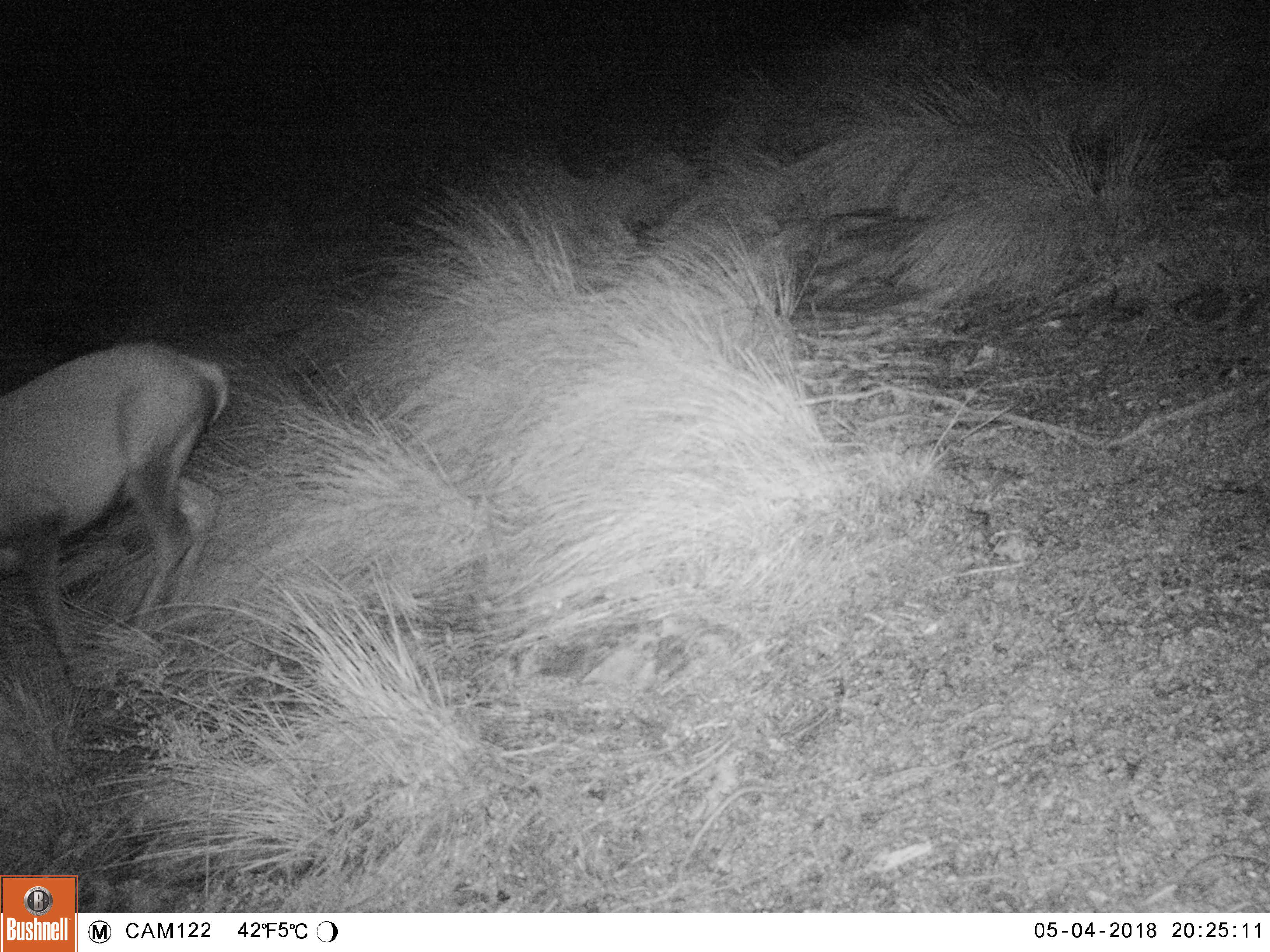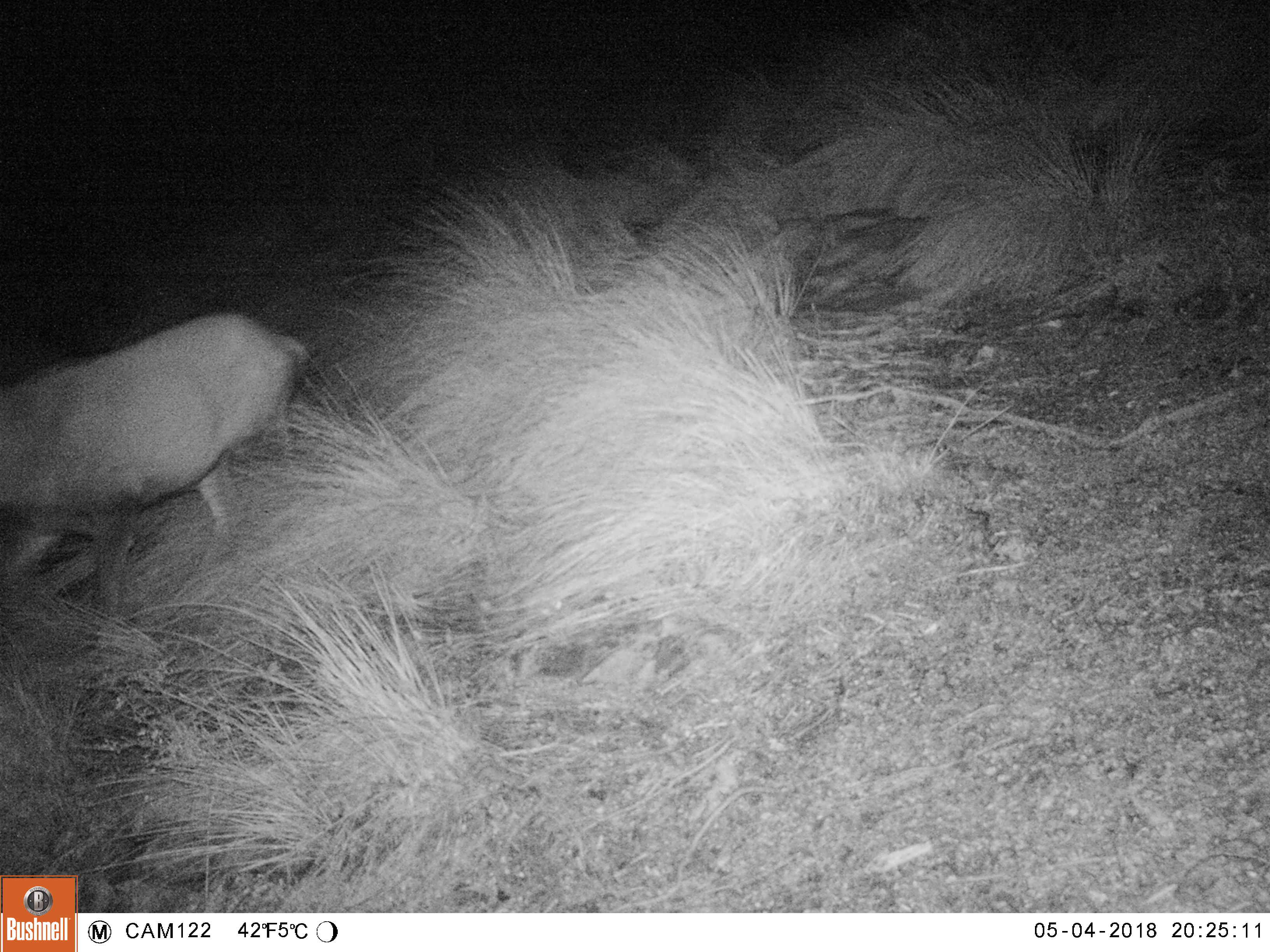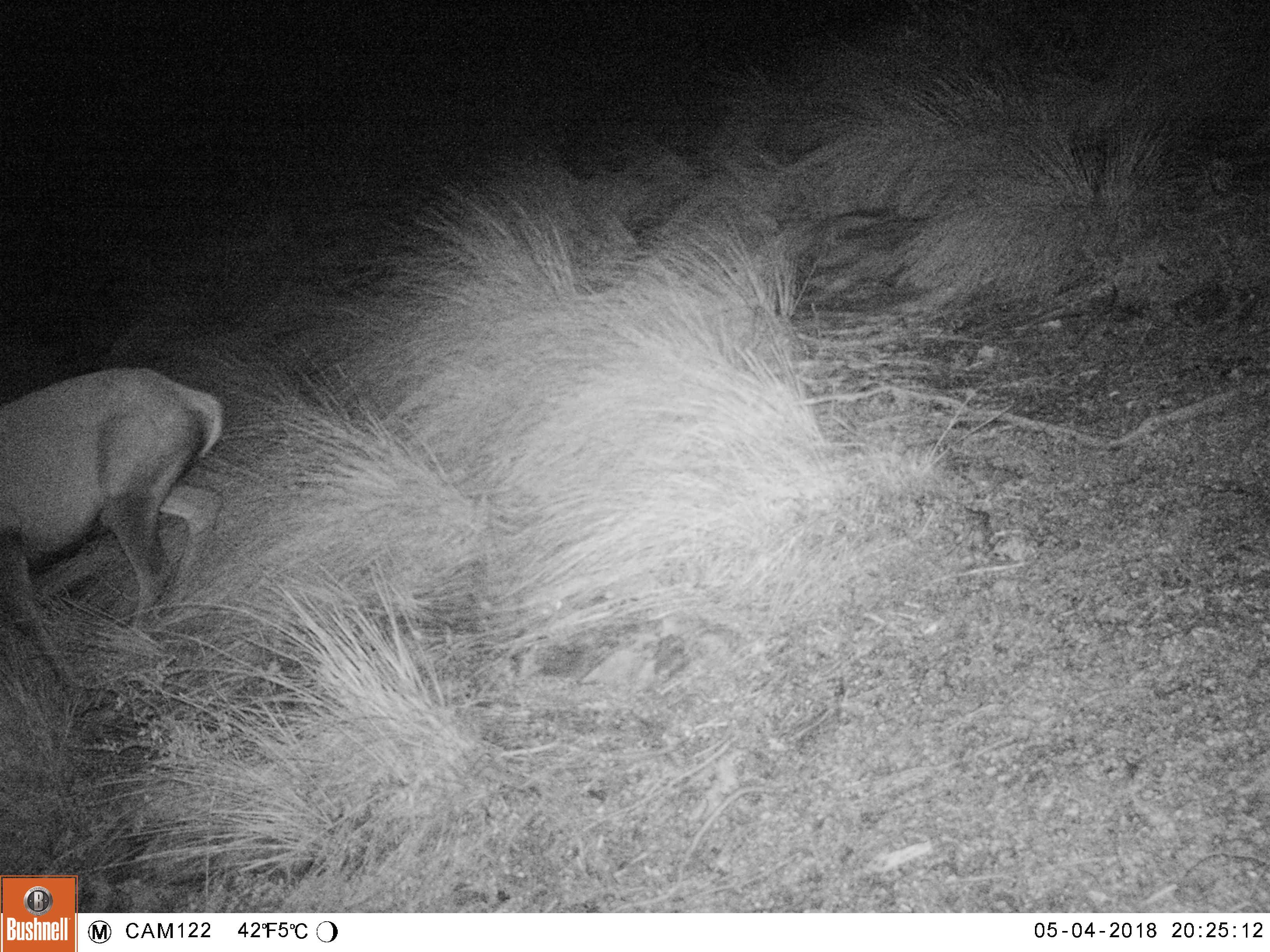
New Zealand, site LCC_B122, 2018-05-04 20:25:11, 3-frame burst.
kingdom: Animalia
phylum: Chordata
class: Mammalia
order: Artiodactyla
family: Cervidae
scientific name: Cervidae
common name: deer